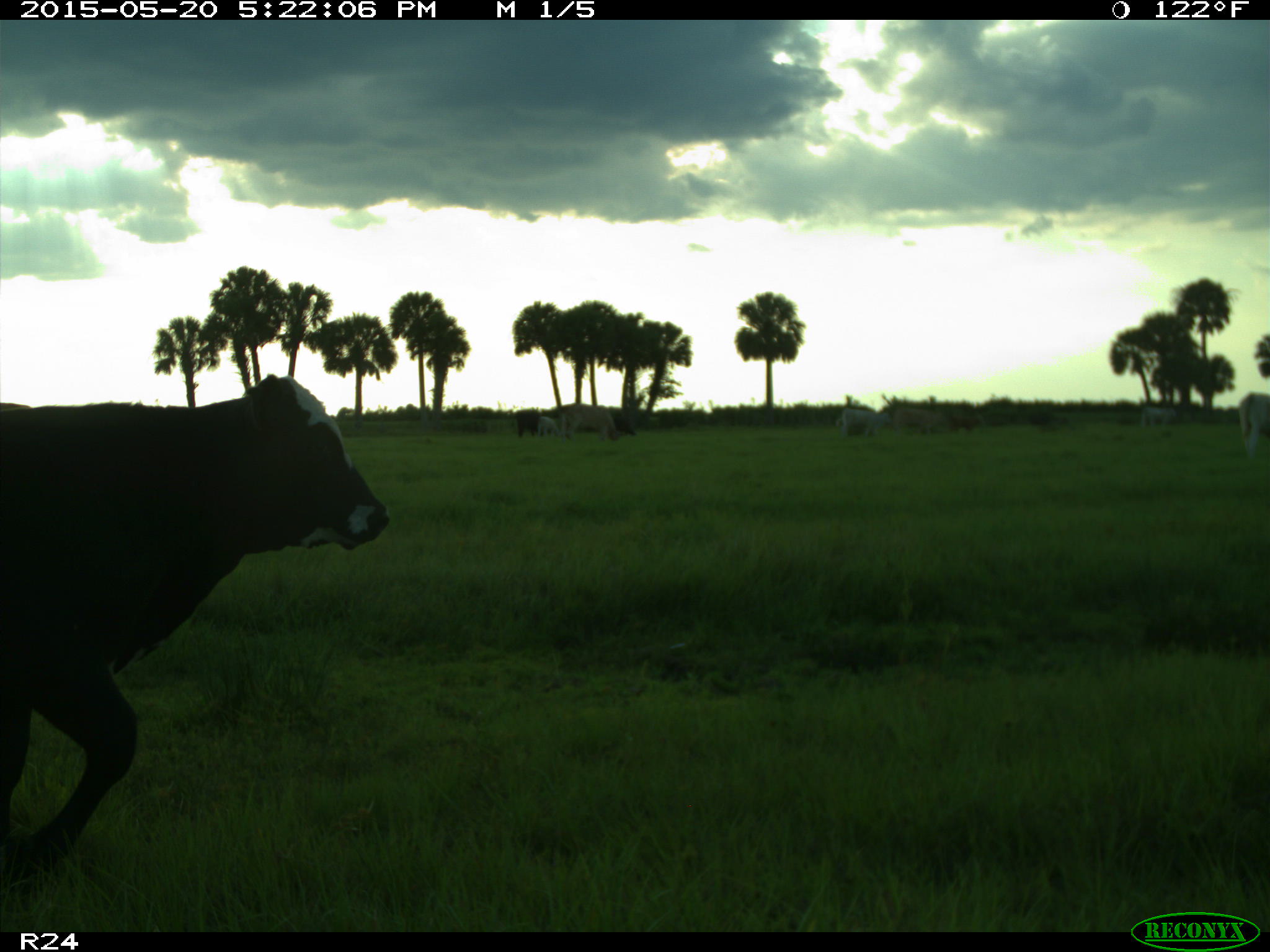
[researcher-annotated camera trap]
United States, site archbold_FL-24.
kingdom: Animalia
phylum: Chordata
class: Mammalia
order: Artiodactyla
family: Bovidae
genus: Bos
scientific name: Bos taurus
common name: domestic cow